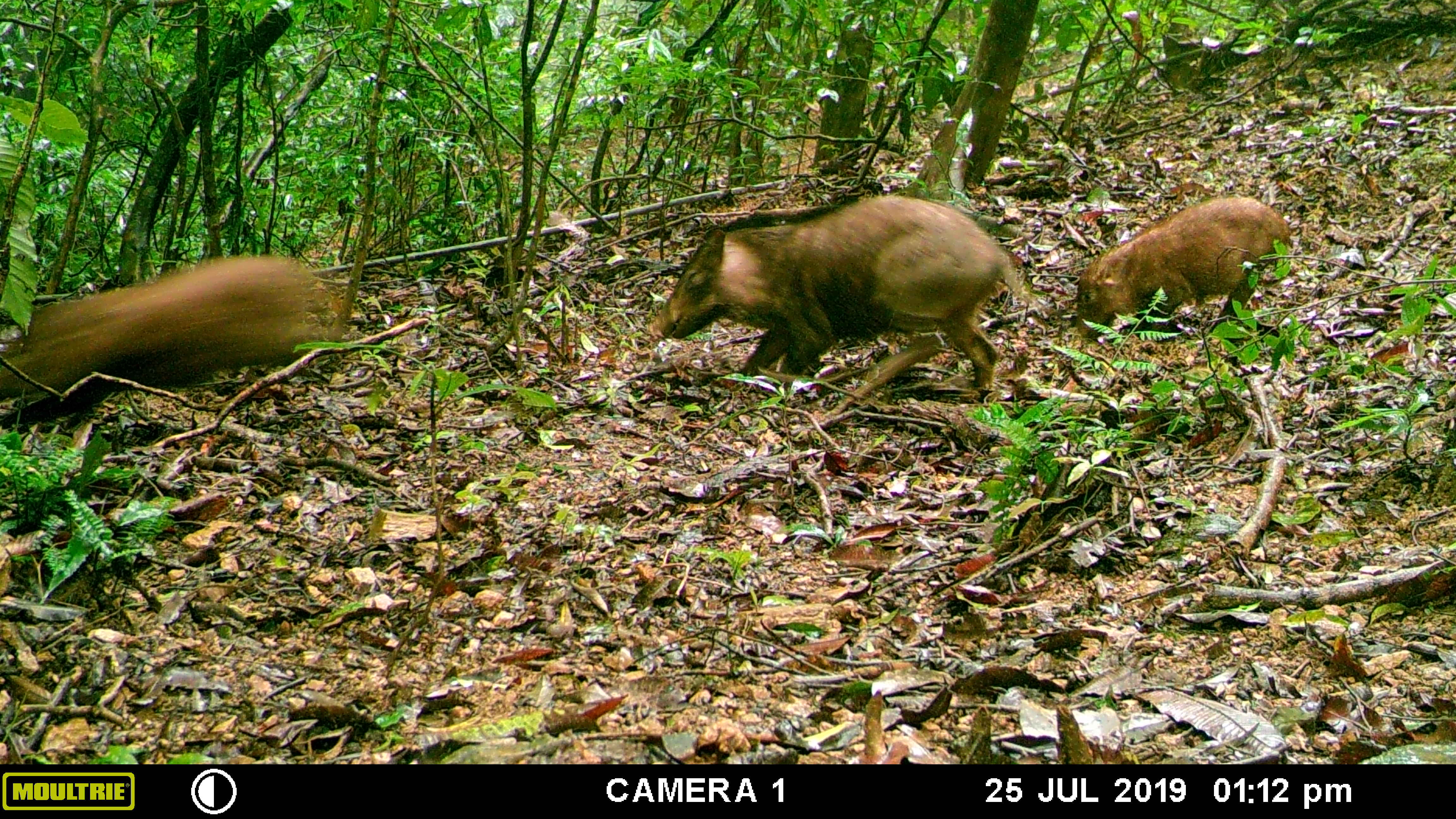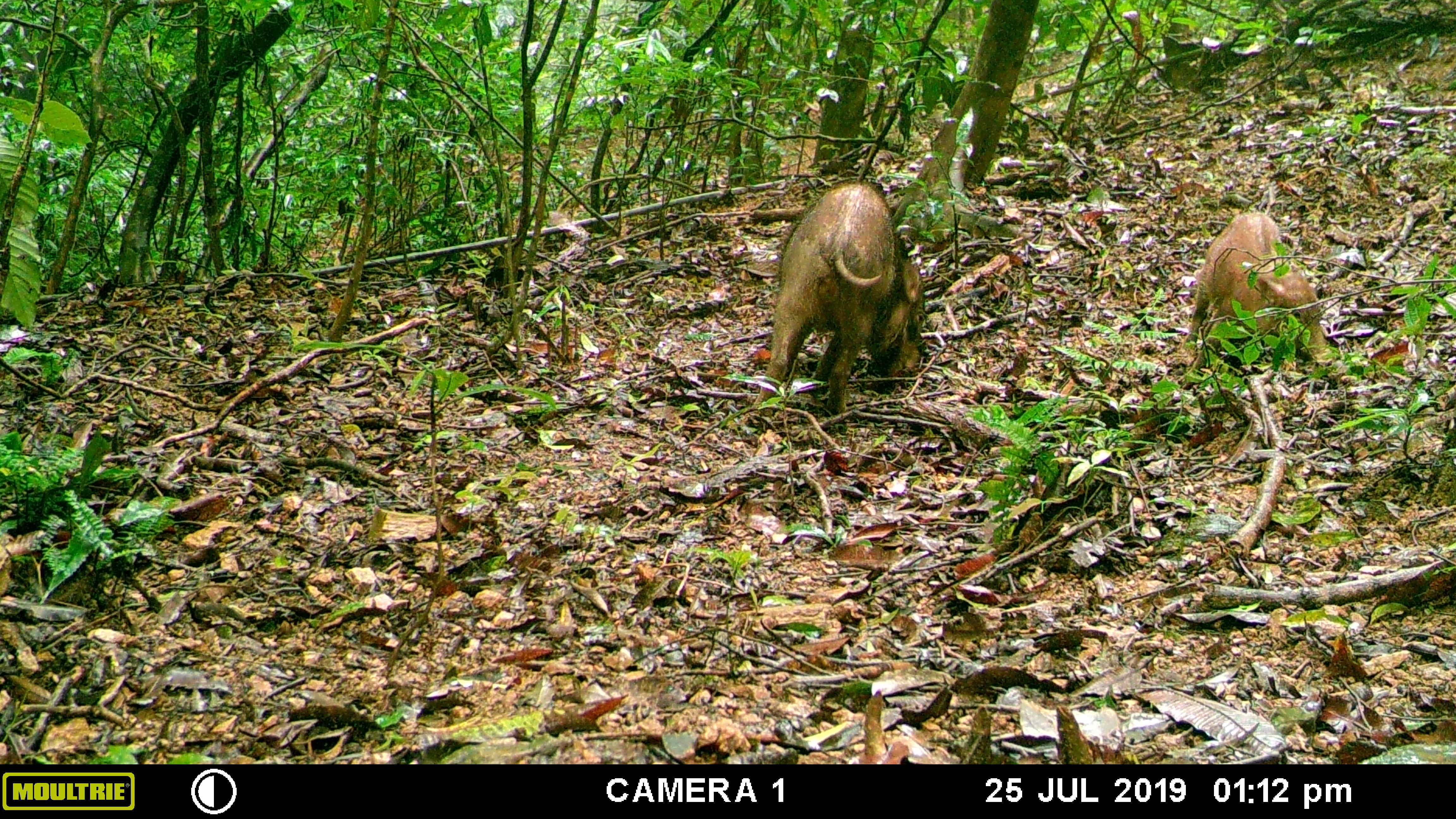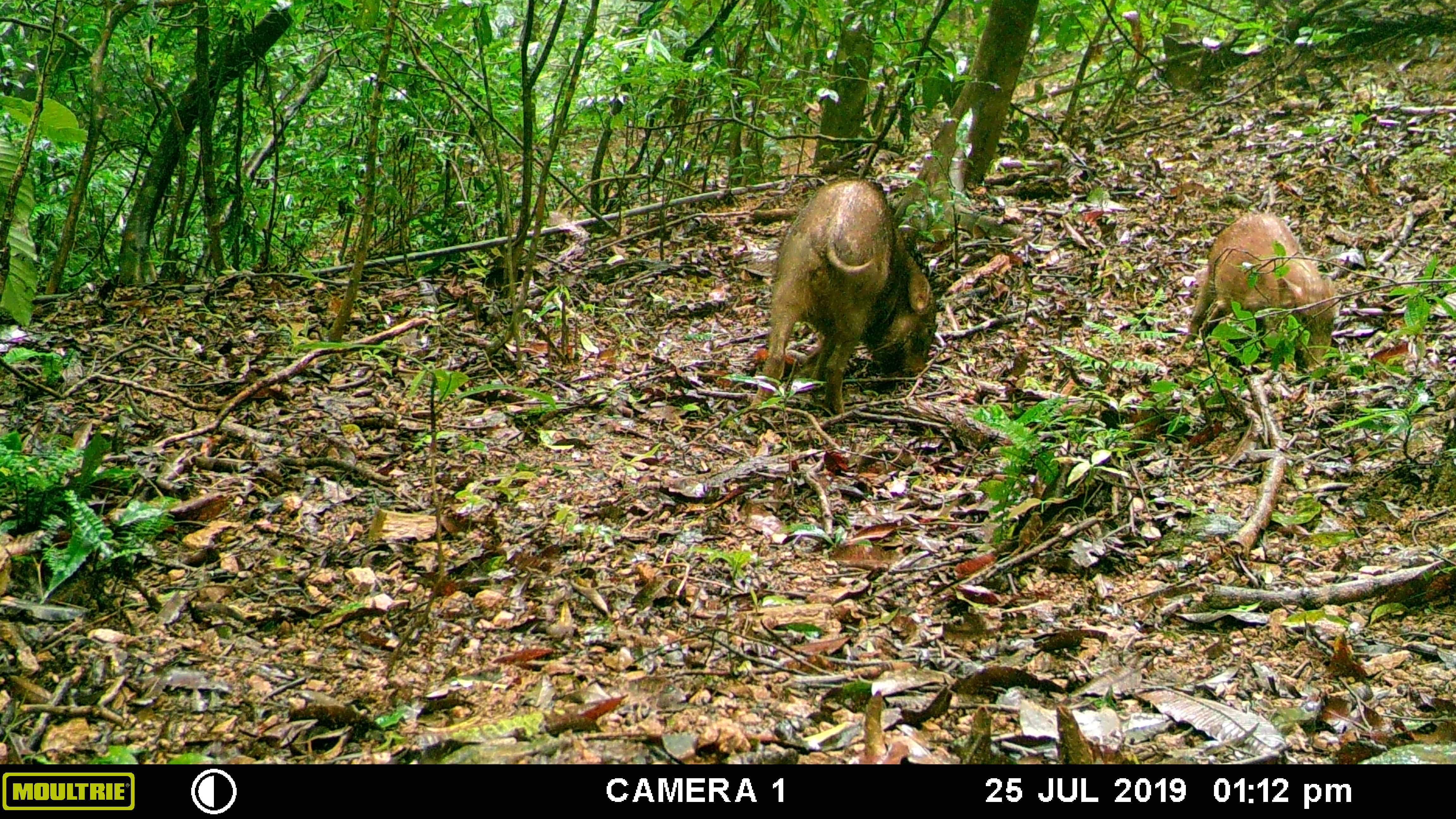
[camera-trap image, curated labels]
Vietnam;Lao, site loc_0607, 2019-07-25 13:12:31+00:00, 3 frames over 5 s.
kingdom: Animalia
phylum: Chordata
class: Mammalia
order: Artiodactyla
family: Suidae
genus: Sus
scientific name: Sus scrofa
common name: eurasian wild pig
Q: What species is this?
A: Eurasian wild pig (Sus scrofa).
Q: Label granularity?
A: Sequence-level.